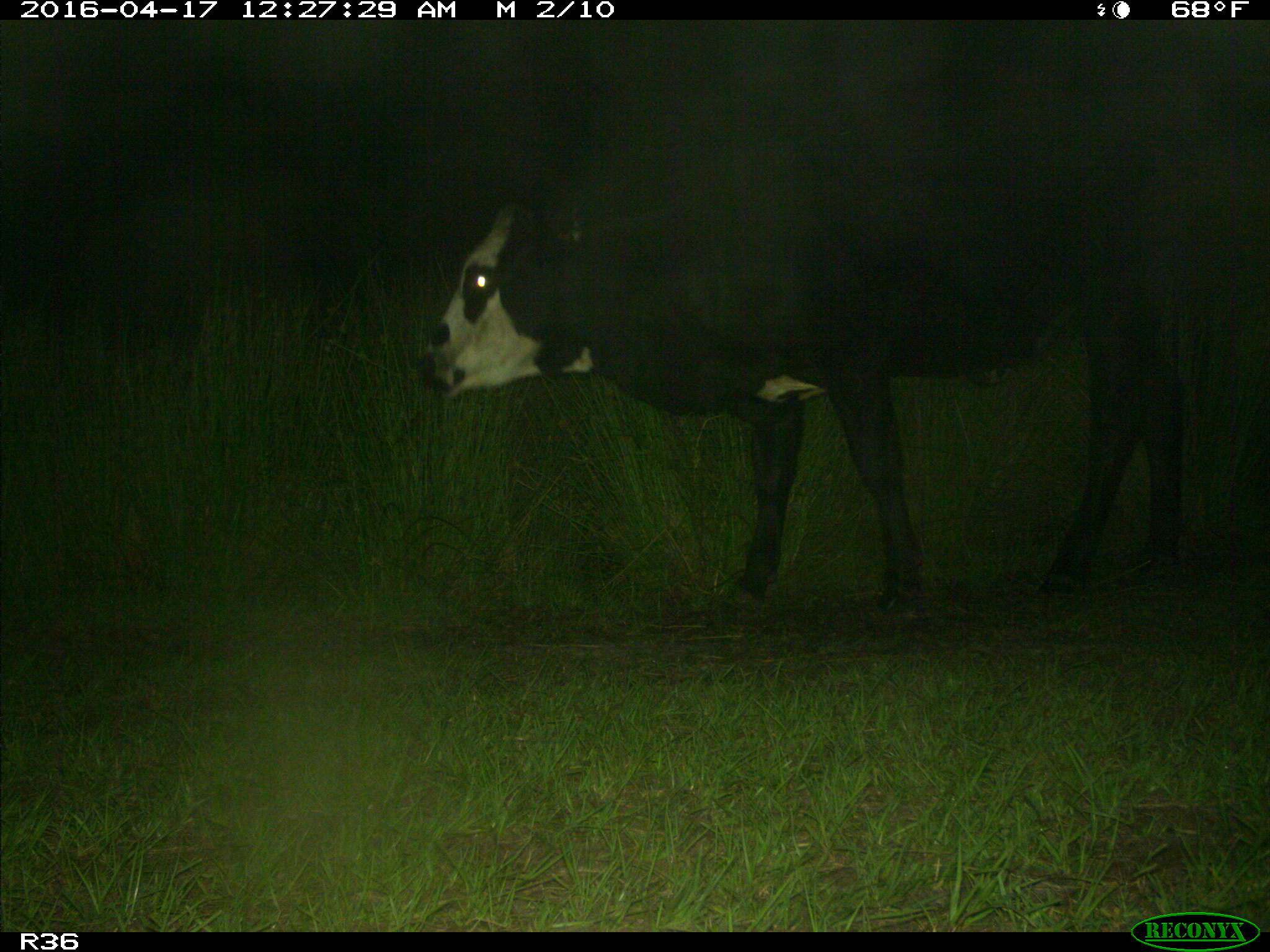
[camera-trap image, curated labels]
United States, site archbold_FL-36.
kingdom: Animalia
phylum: Chordata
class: Mammalia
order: Artiodactyla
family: Bovidae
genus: Bos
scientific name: Bos taurus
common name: domestic cow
Bos taurus (domestic cow).